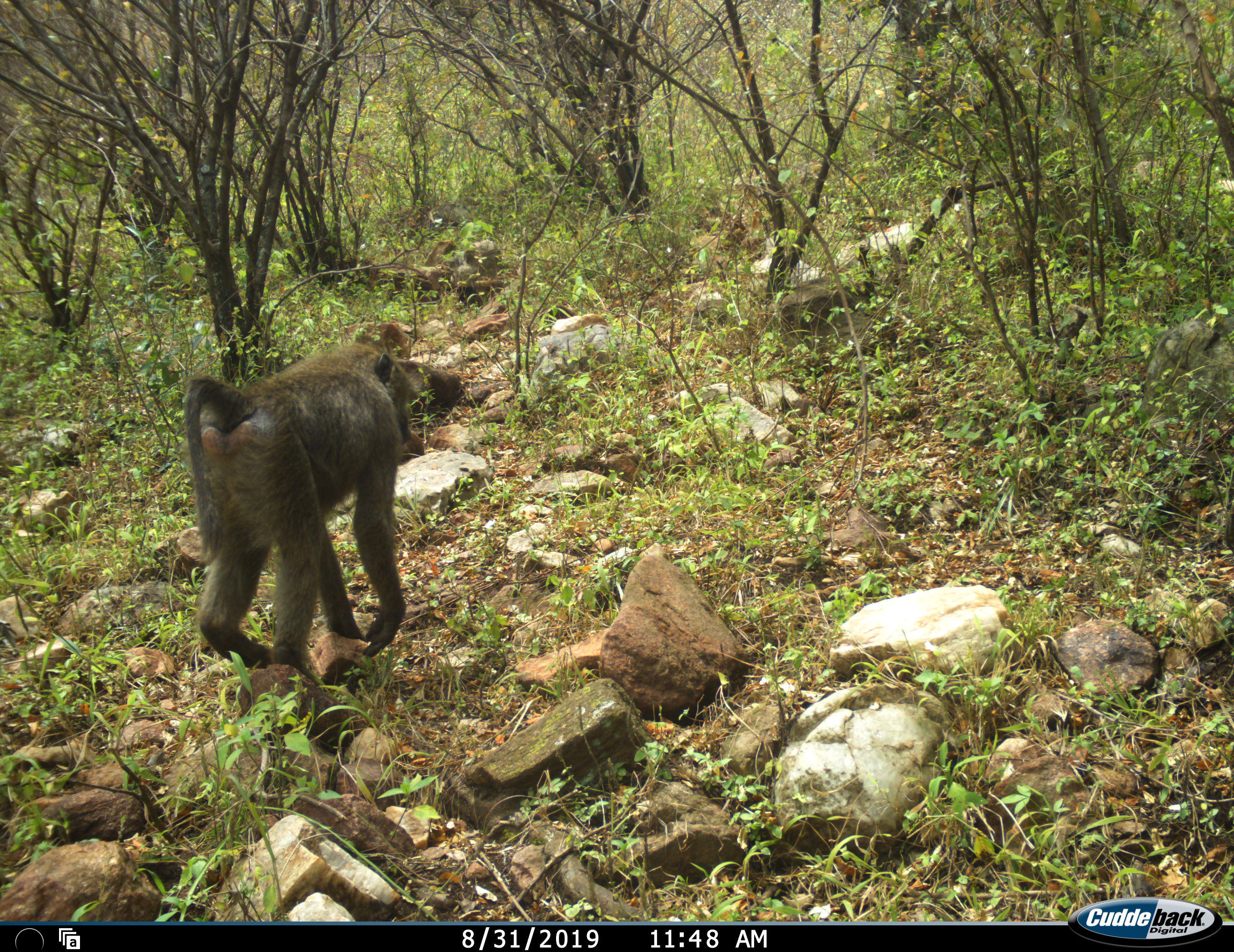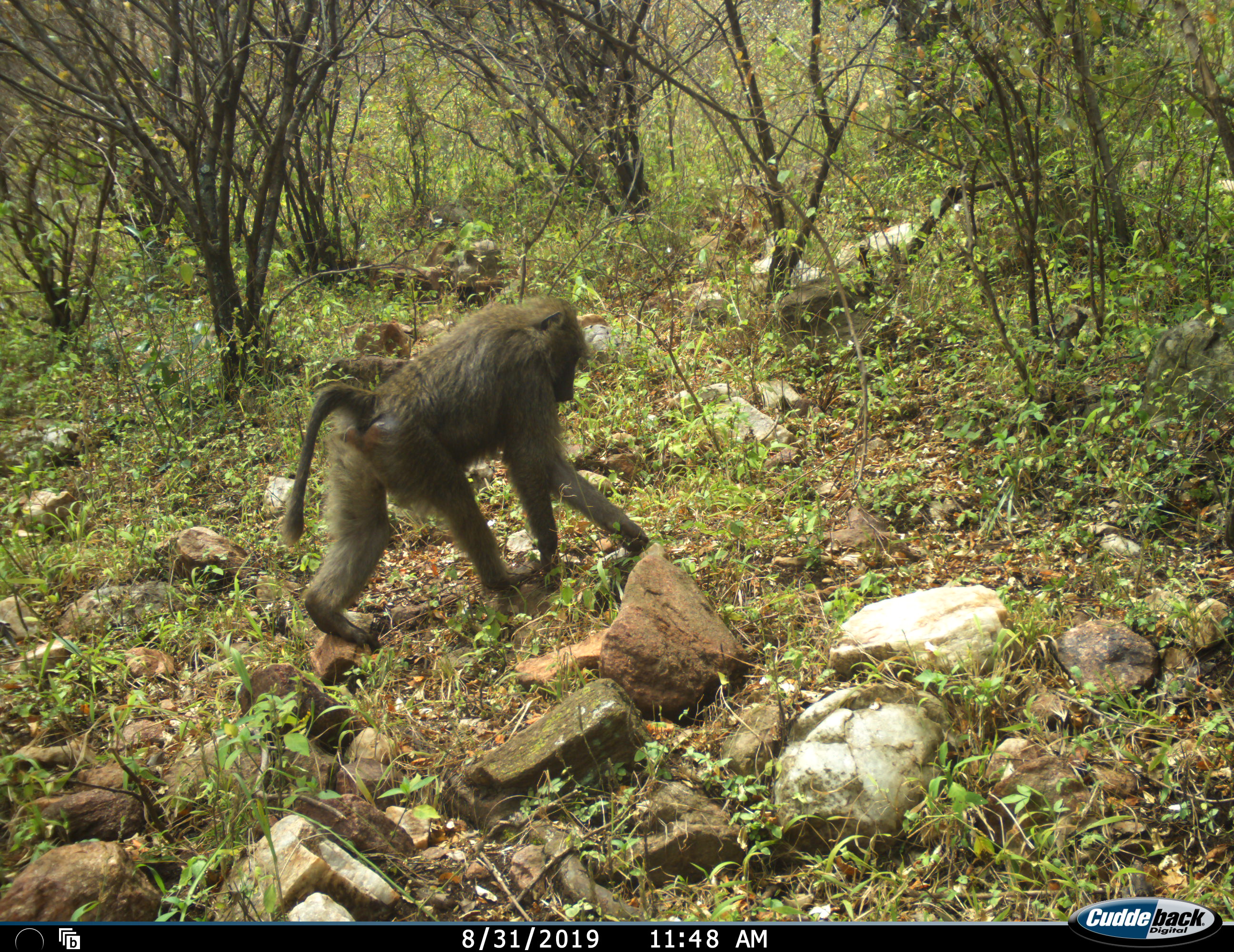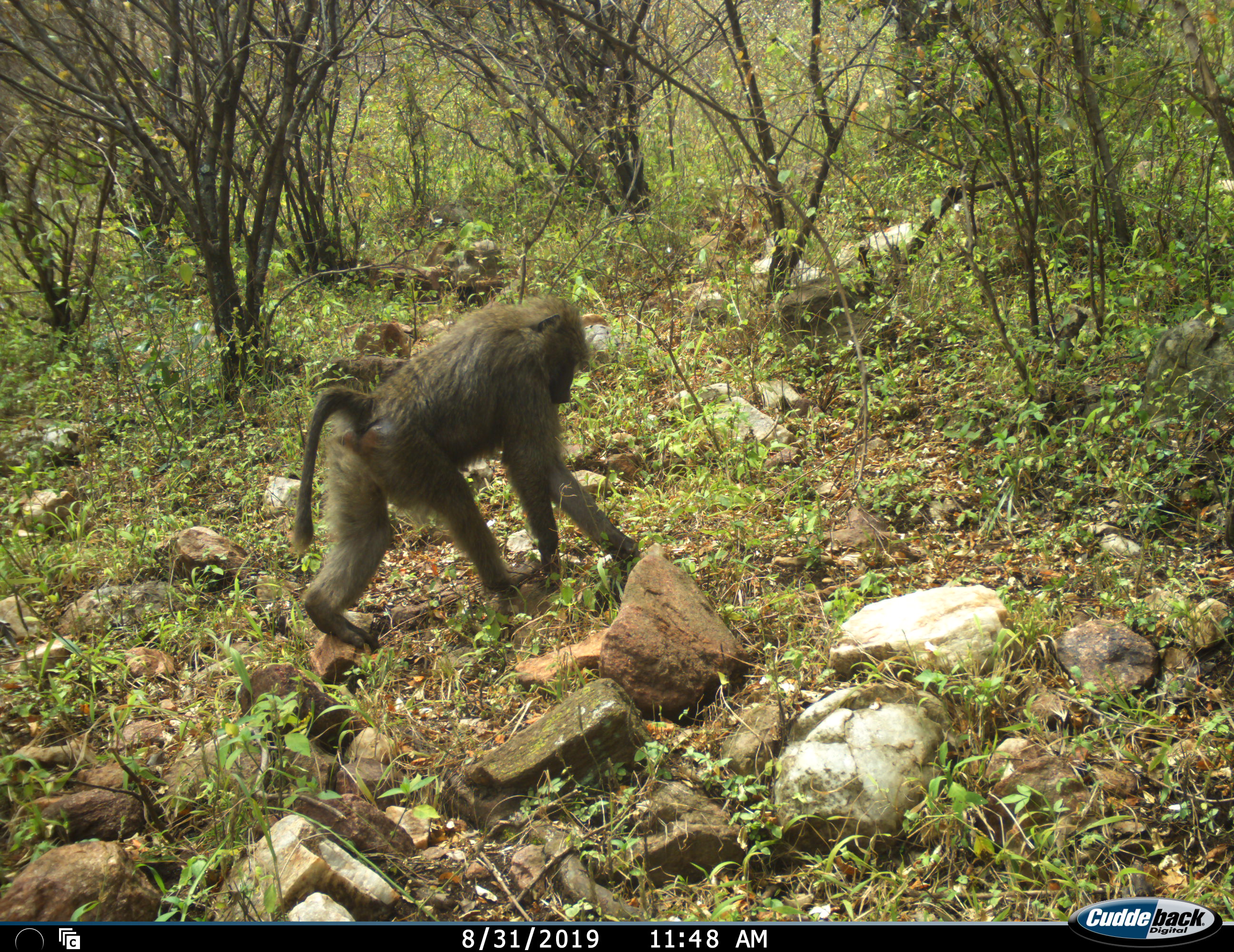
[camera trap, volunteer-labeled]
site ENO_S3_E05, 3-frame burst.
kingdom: Animalia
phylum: Chordata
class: Mammalia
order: Primates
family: Cercopithecidae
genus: Papio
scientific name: Papio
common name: baboon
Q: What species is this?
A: Baboon (Papio).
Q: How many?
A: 1.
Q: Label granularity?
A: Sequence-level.